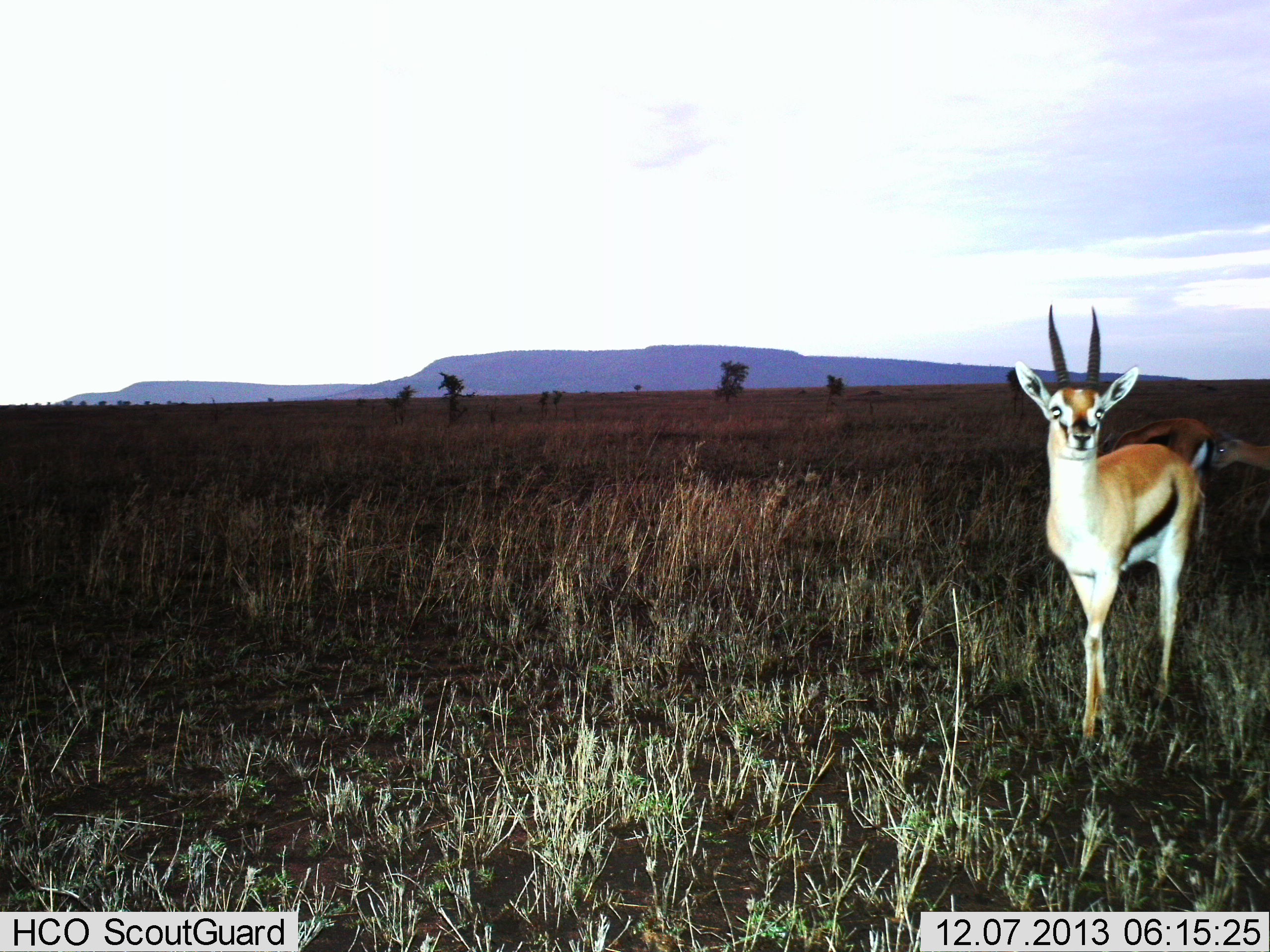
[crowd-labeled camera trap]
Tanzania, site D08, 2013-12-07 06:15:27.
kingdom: Animalia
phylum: Chordata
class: Mammalia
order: Artiodactyla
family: Bovidae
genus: Eudorcas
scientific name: Eudorcas thomsonii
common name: thomson's gazelle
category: gazellethomsons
Gazellethomsons (thomson's gazelle) (Eudorcas thomsonii), count 2. Behavior (volunteer vote fractions): standing 100%, resting 0%, moving 0%, interacting 0%. Young present (vote fraction): 0%. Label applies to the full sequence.